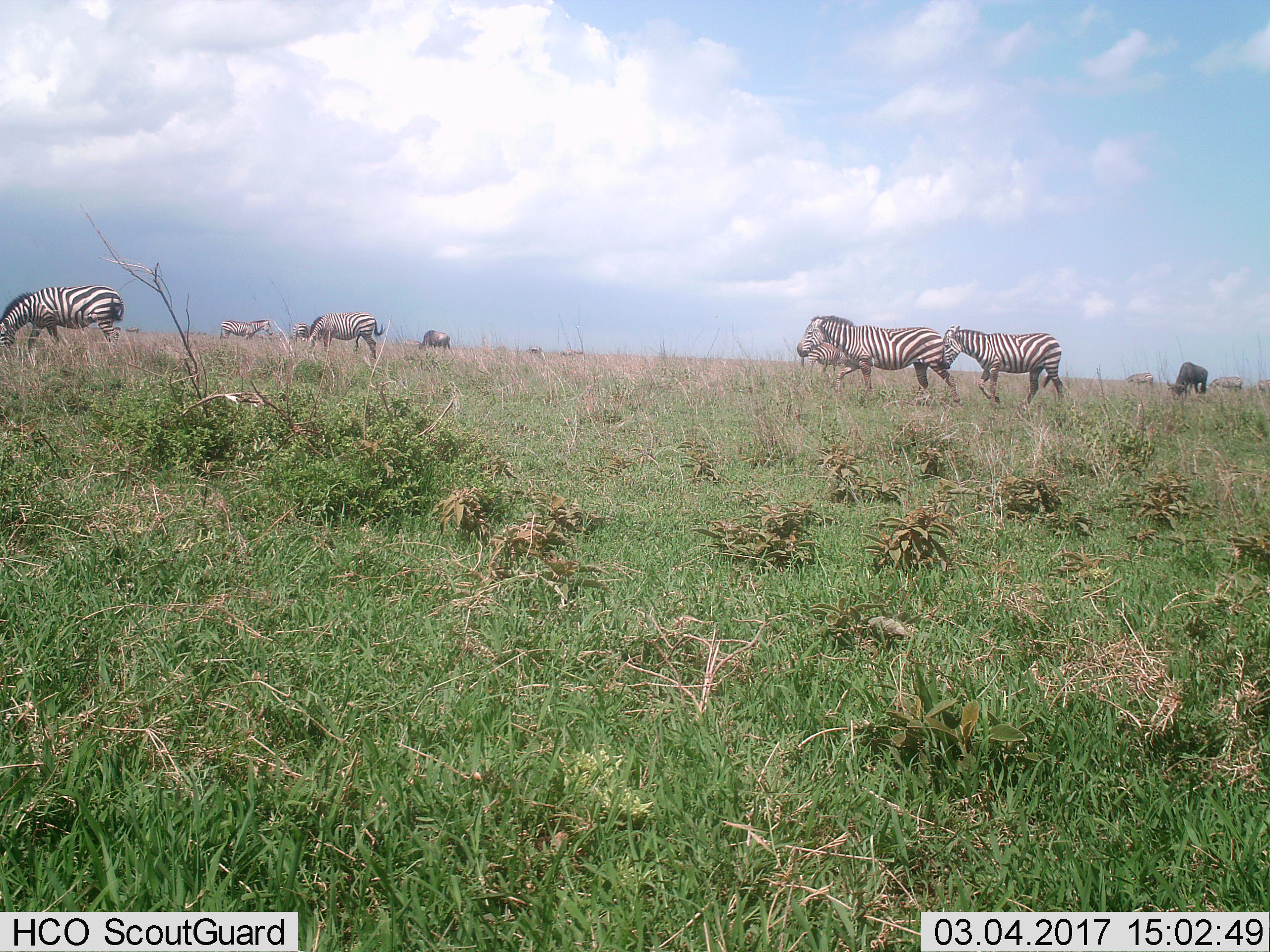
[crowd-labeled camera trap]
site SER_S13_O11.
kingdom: Animalia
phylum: Chordata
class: Mammalia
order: Artiodactyla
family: Bovidae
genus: Connochaetes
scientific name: Connochaetes taurinus taurinus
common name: blue wildebeest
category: wildebeestblue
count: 2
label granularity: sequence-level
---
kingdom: Animalia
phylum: Chordata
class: Mammalia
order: Perissodactyla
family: Equidae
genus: Equus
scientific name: Equus quagga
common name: plains zebra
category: zebraplains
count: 10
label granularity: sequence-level